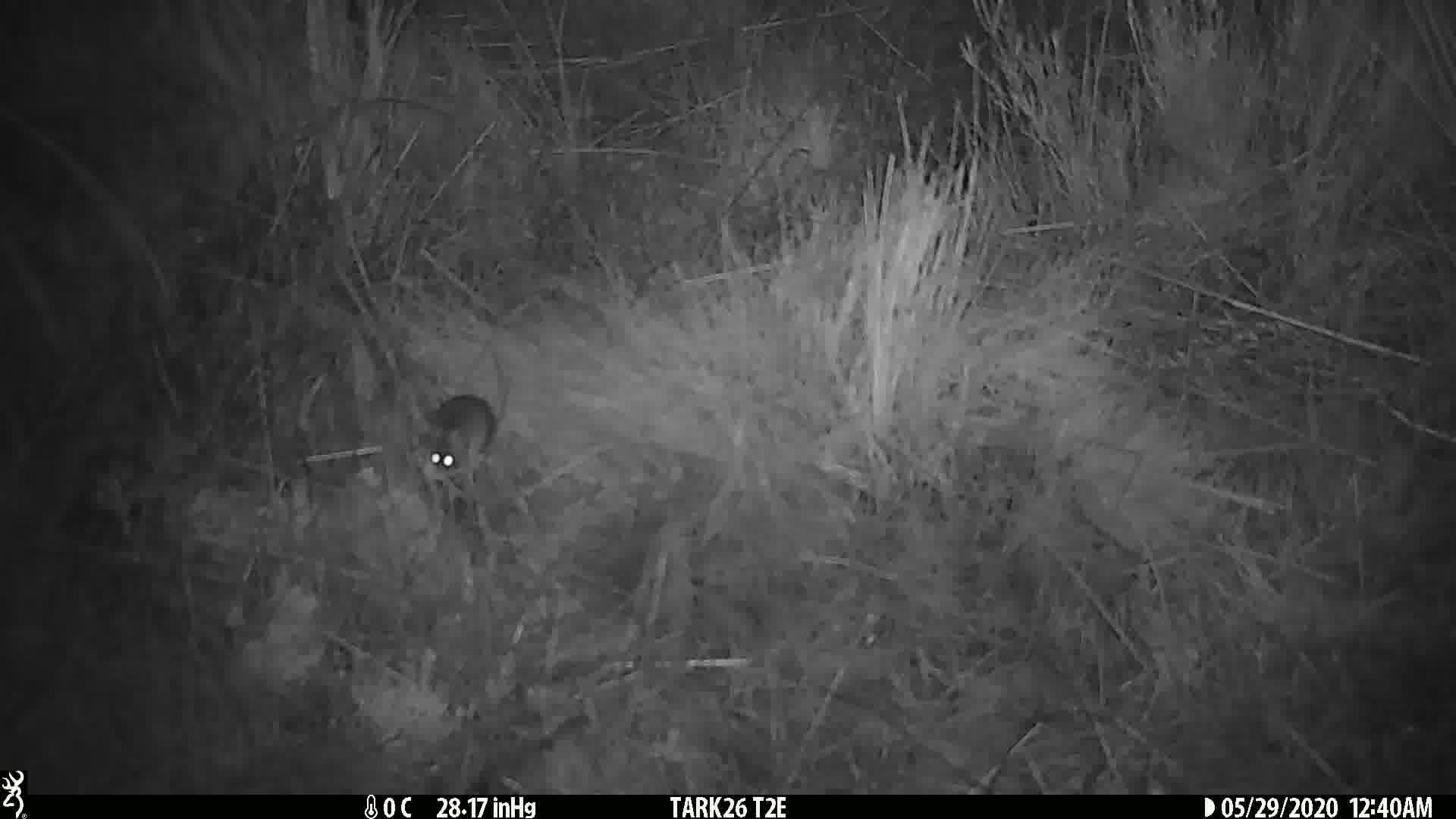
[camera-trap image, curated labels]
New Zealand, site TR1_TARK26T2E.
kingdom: Animalia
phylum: Chordata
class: Mammalia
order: Rodentia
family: Muridae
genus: Mus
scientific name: Mus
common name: mouse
Mouse (Mus).